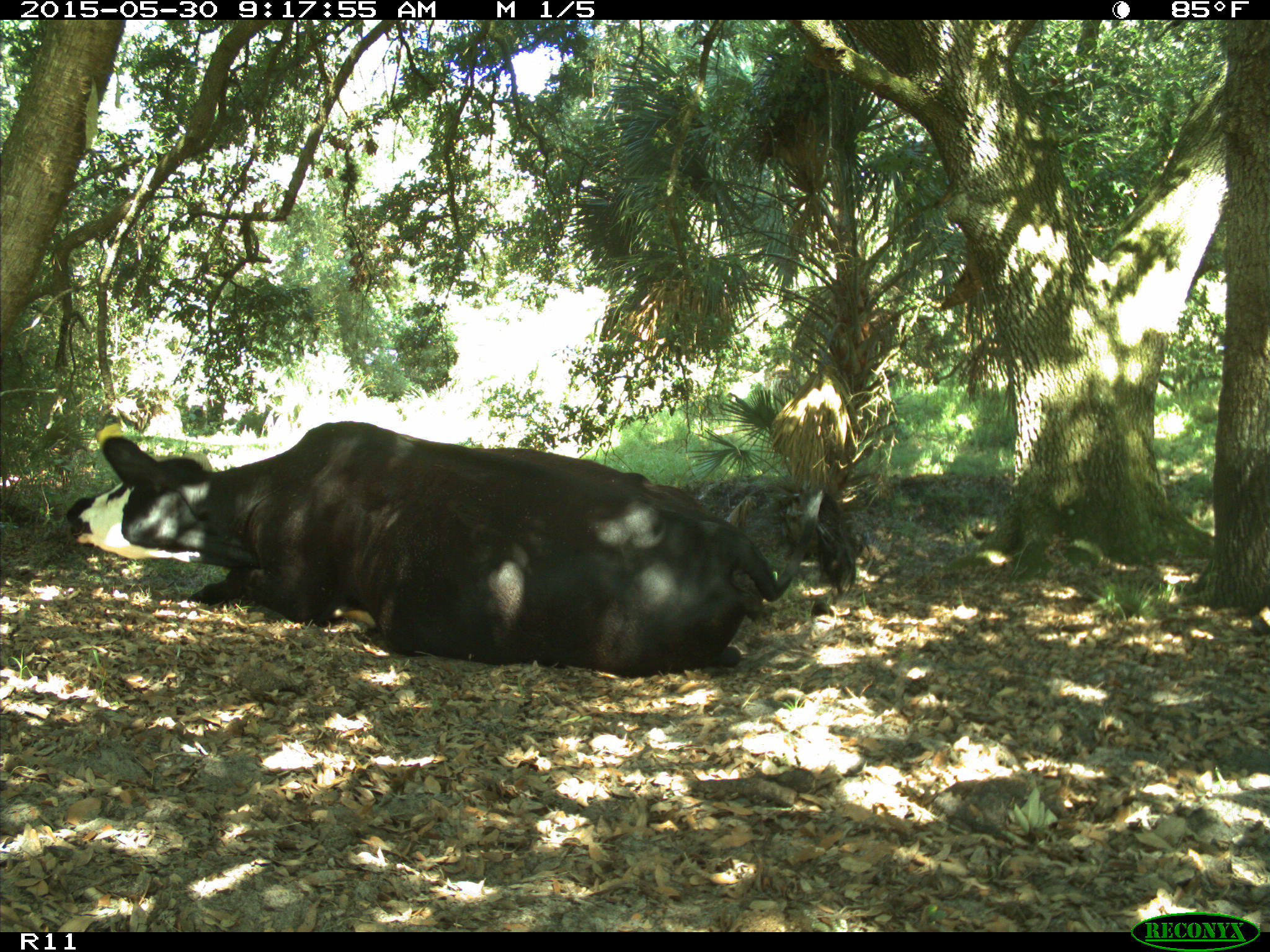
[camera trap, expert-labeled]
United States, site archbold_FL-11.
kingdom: Animalia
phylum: Chordata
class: Mammalia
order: Artiodactyla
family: Bovidae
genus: Bos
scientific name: Bos taurus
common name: domestic cow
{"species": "Bos taurus (domestic cow)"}